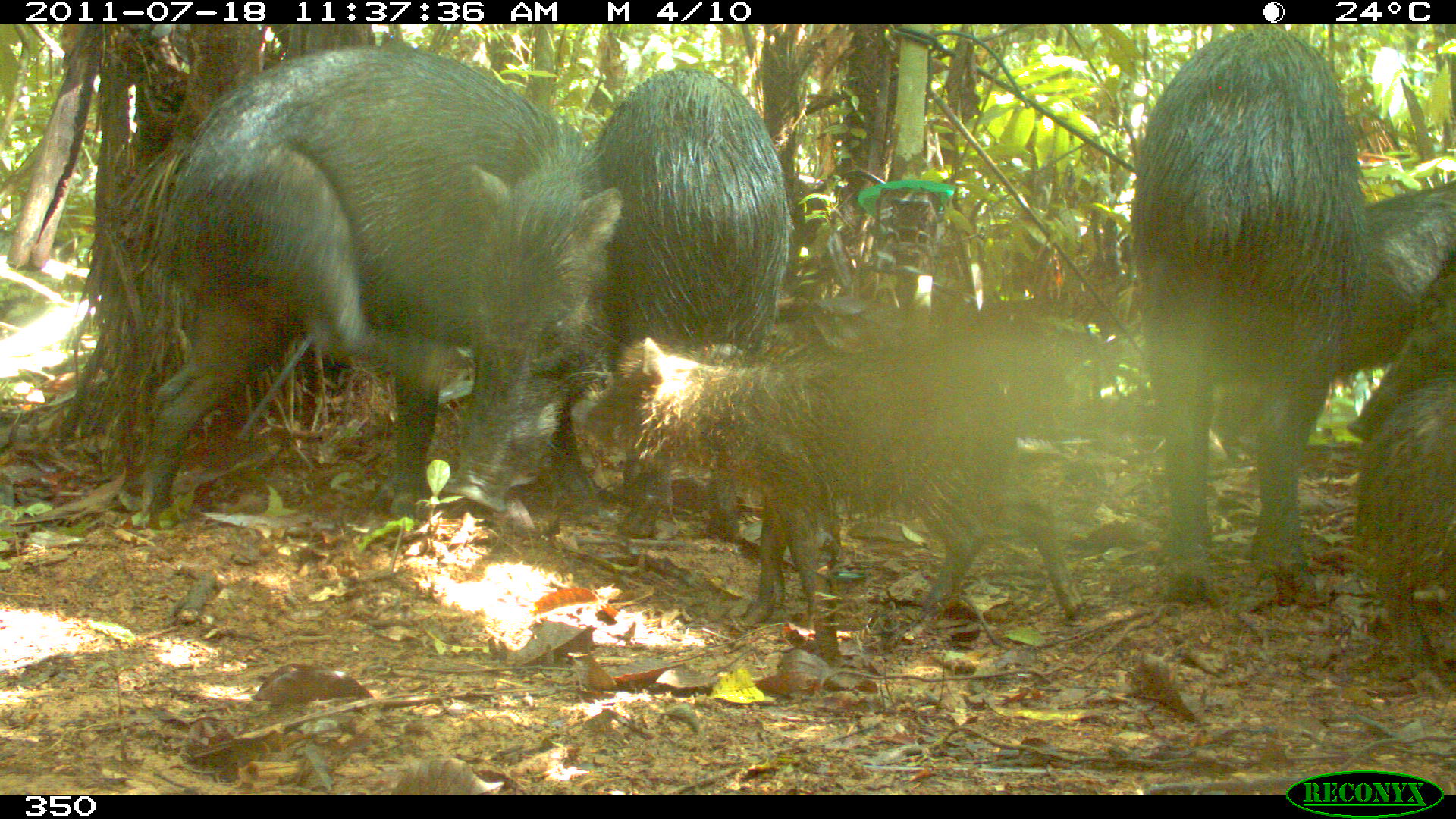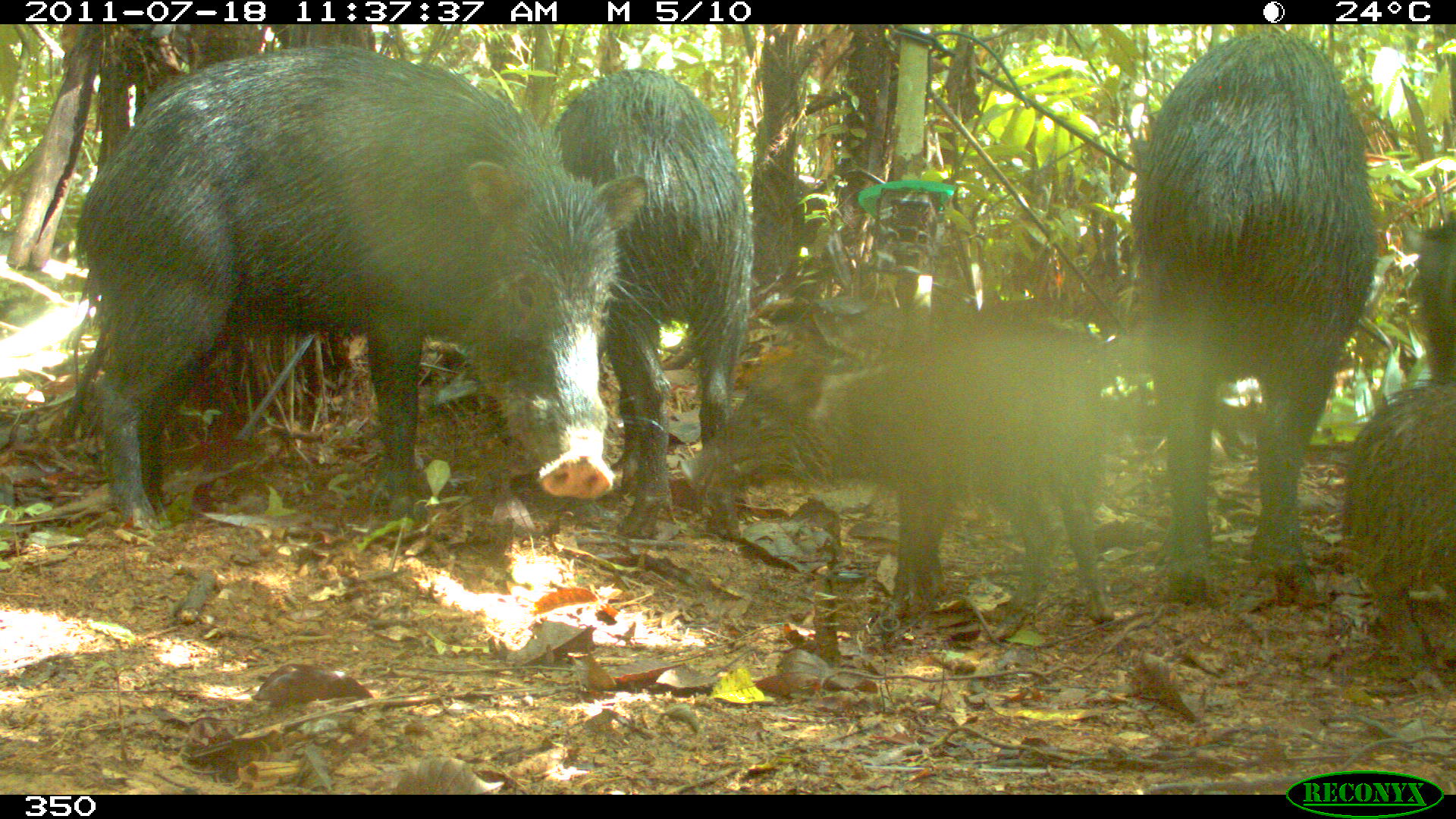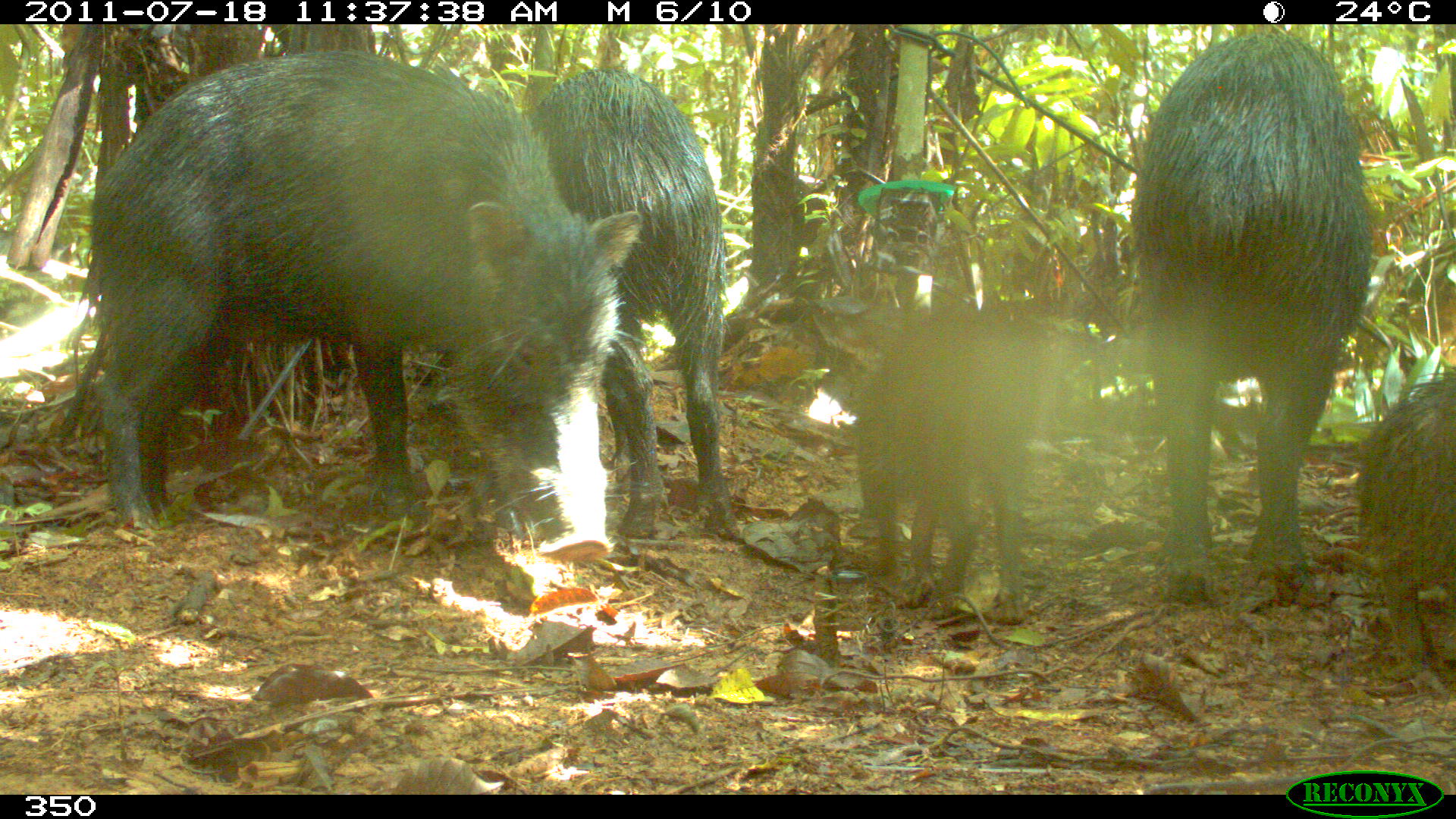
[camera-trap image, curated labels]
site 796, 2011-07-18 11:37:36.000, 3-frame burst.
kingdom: Animalia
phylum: Chordata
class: Mammalia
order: Artiodactyla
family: Tayassuidae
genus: Tayassu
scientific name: Tayassu pecari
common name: white-lipped peccary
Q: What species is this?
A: Tayassu pecari (white-lipped peccary).